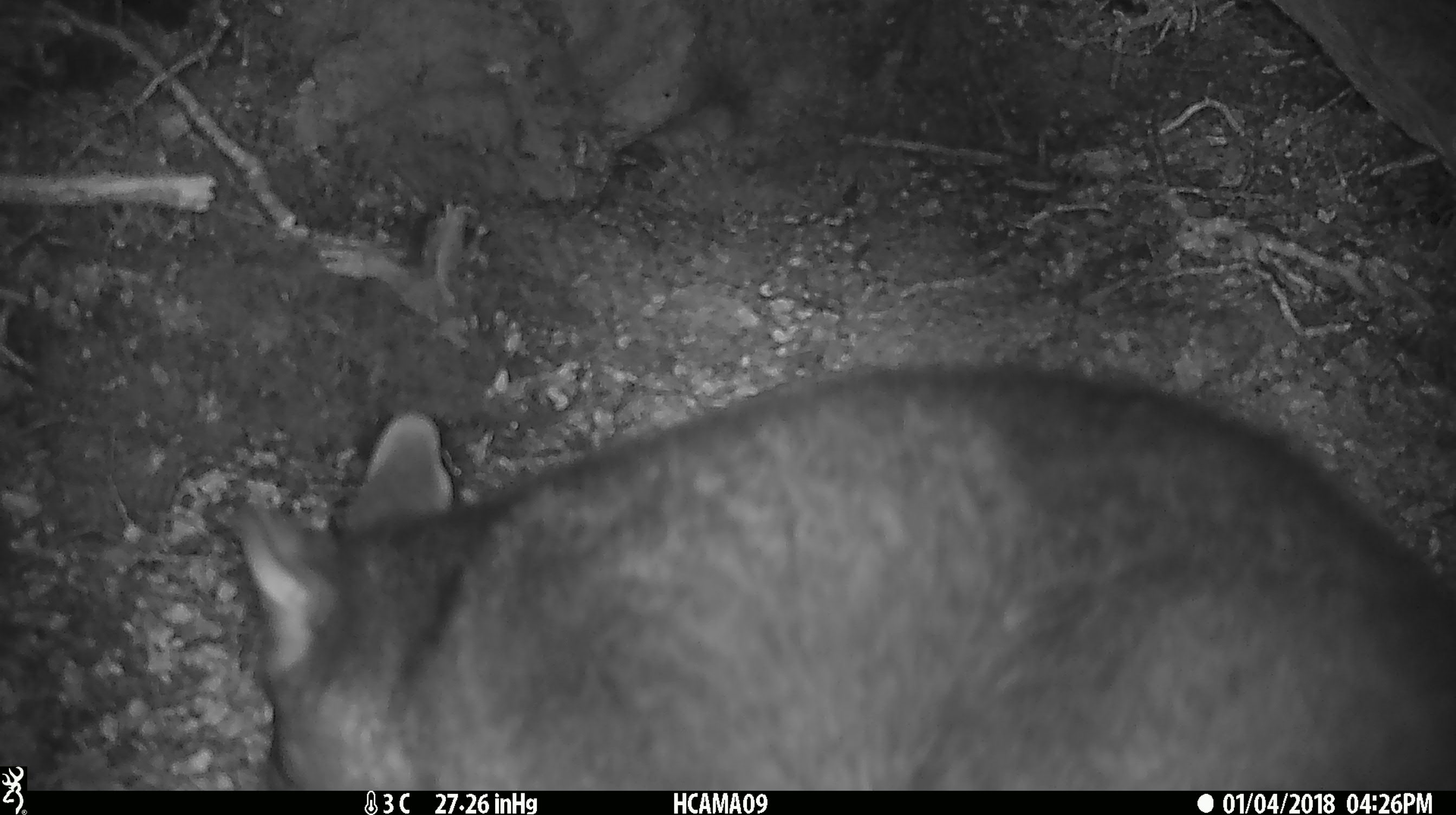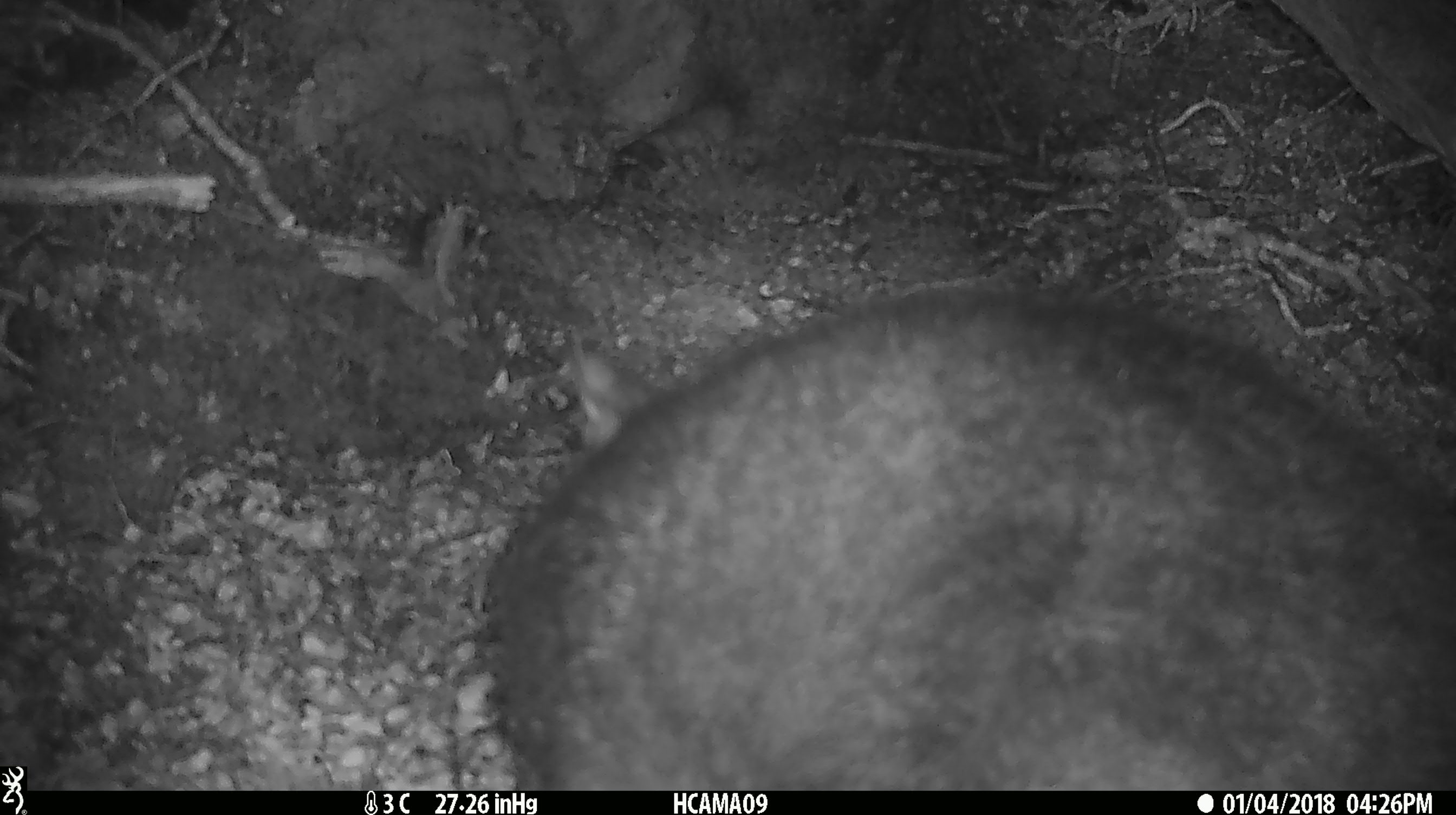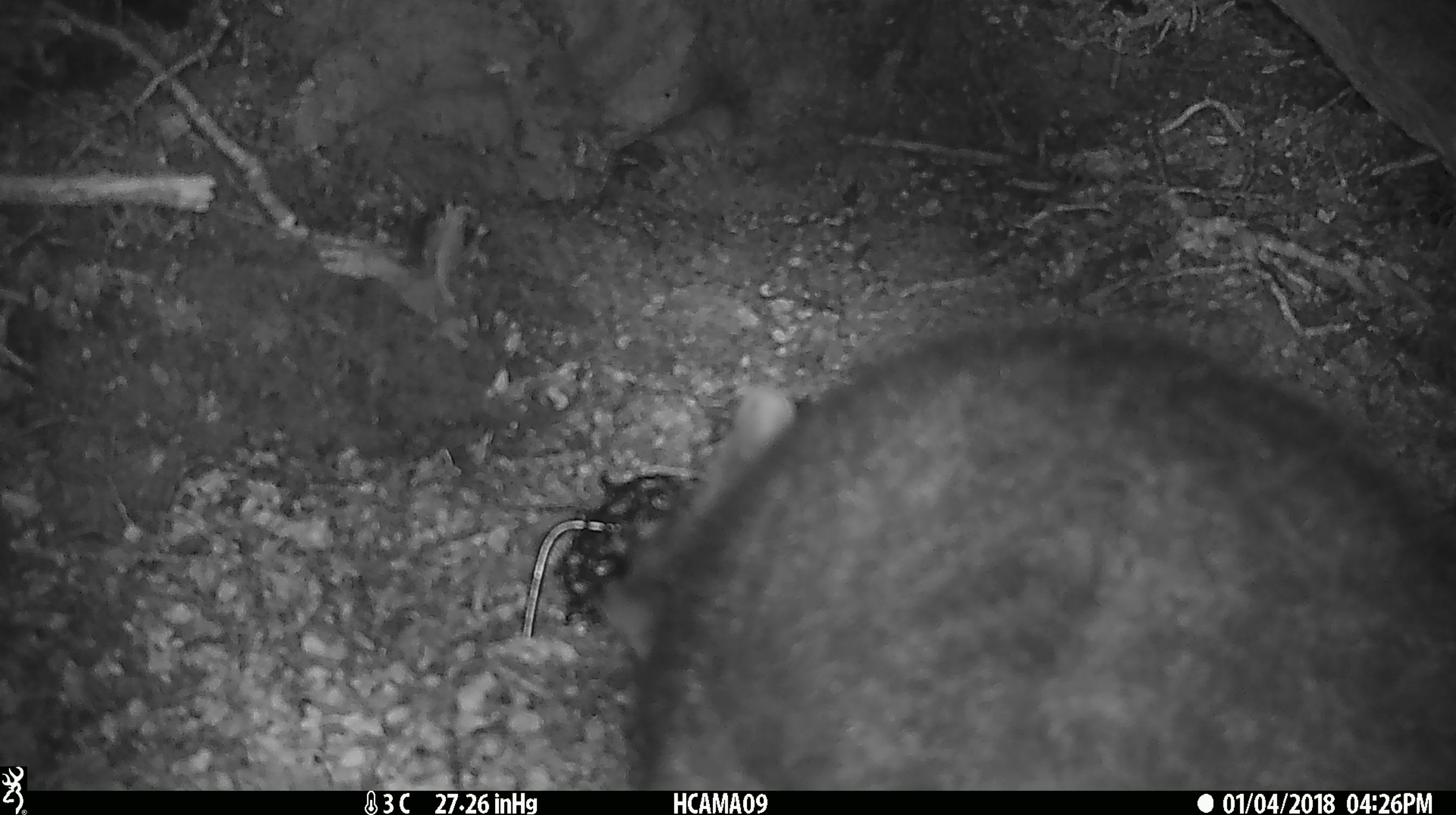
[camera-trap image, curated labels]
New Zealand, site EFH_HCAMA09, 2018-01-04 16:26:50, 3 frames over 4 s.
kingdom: Animalia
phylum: Chordata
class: Mammalia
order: Diprotodontia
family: Phalangeridae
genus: Trichosurus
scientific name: Trichosurus vulpecula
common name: common brushtail possum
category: possum